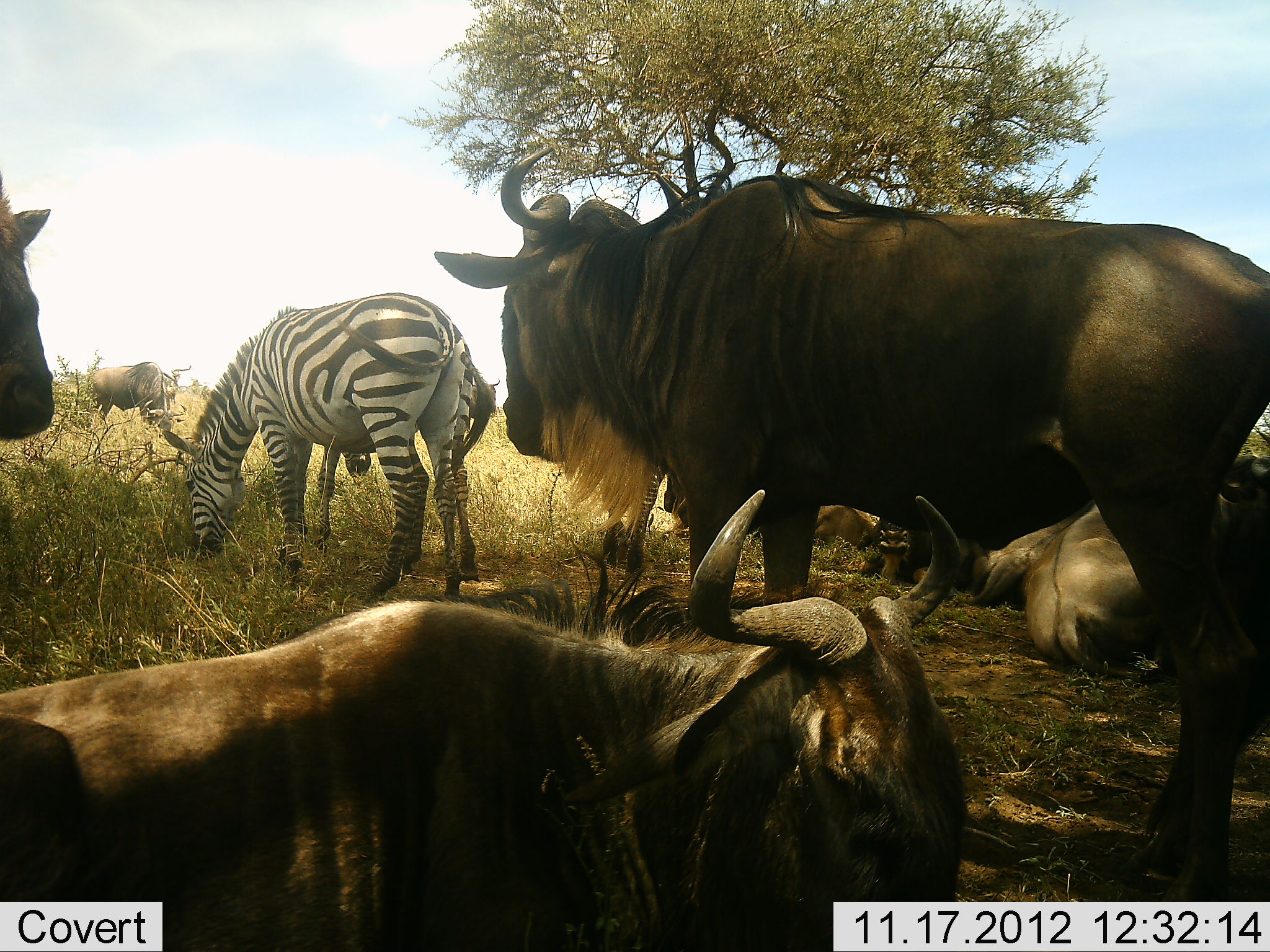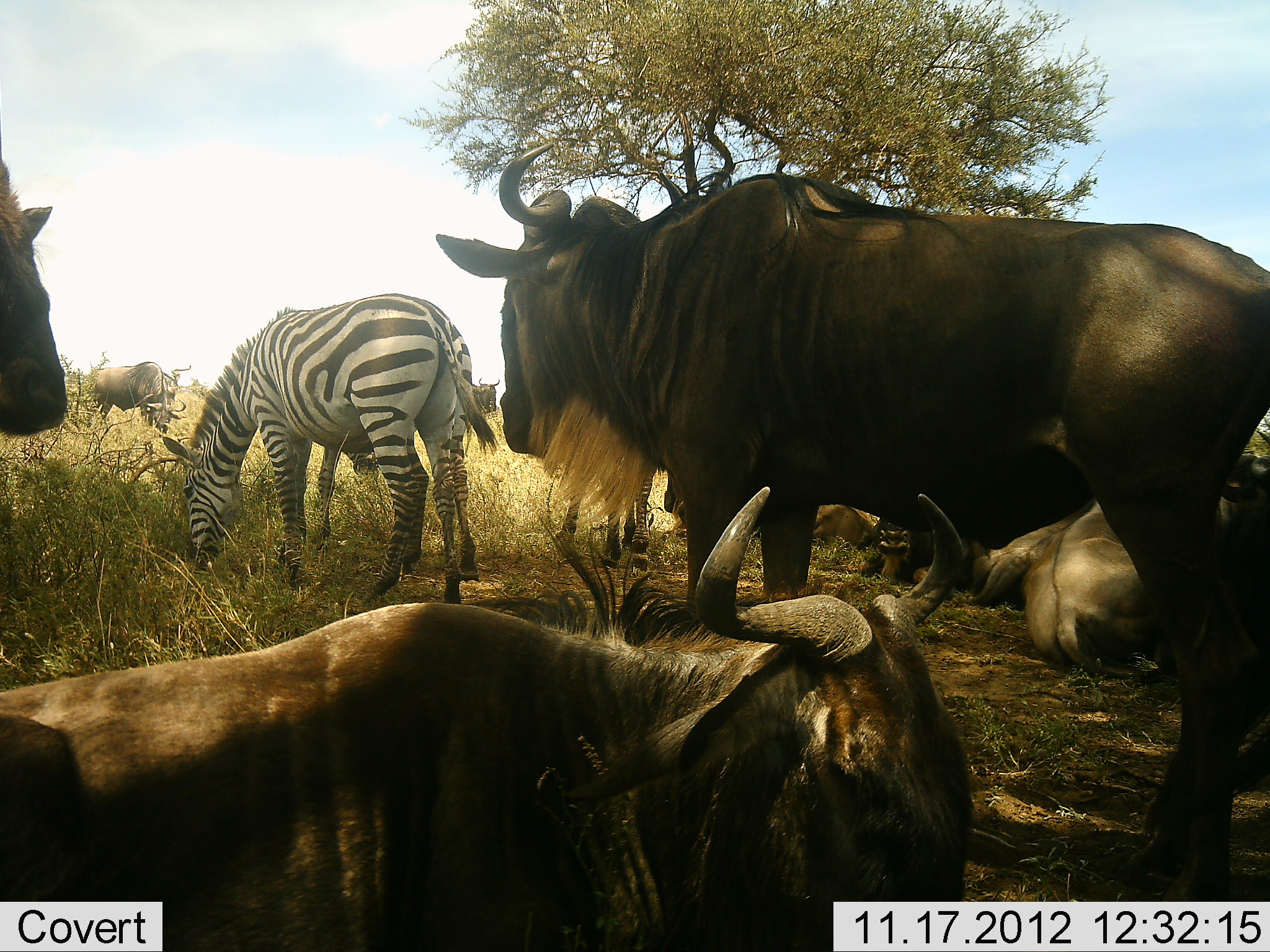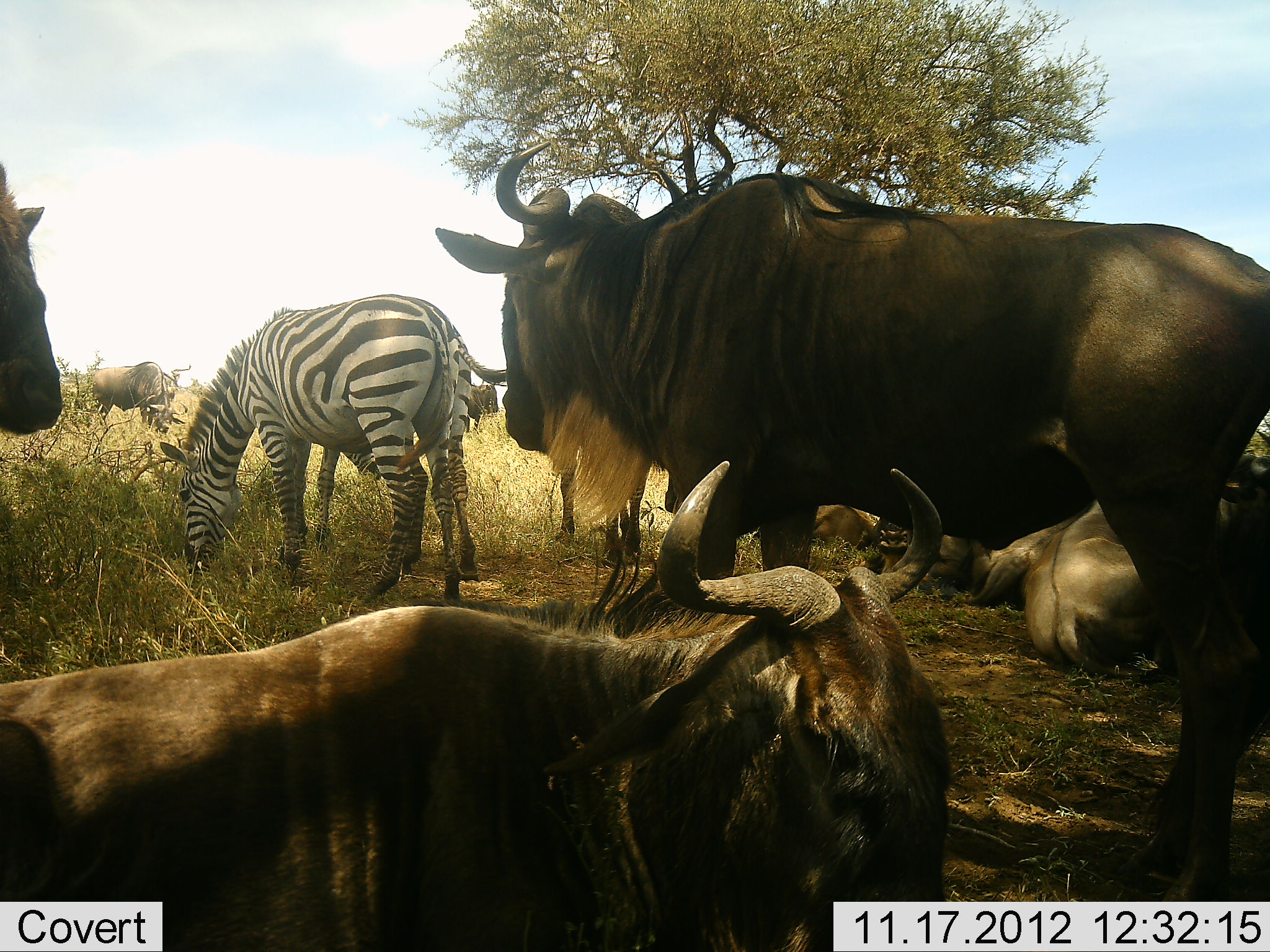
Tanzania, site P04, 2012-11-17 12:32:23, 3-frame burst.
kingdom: Animalia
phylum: Chordata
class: Mammalia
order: Artiodactyla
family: Bovidae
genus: Connochaetes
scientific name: Connochaetes taurinus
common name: blue wildebeest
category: wildebeest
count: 7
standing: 80%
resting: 100%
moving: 0%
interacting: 0%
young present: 0%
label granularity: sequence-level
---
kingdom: Animalia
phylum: Chordata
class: Mammalia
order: Perissodactyla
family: Equidae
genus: Equus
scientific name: Equus quagga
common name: plains zebra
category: zebra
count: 1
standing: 30%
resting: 10%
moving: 0%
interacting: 0%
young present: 0%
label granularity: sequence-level